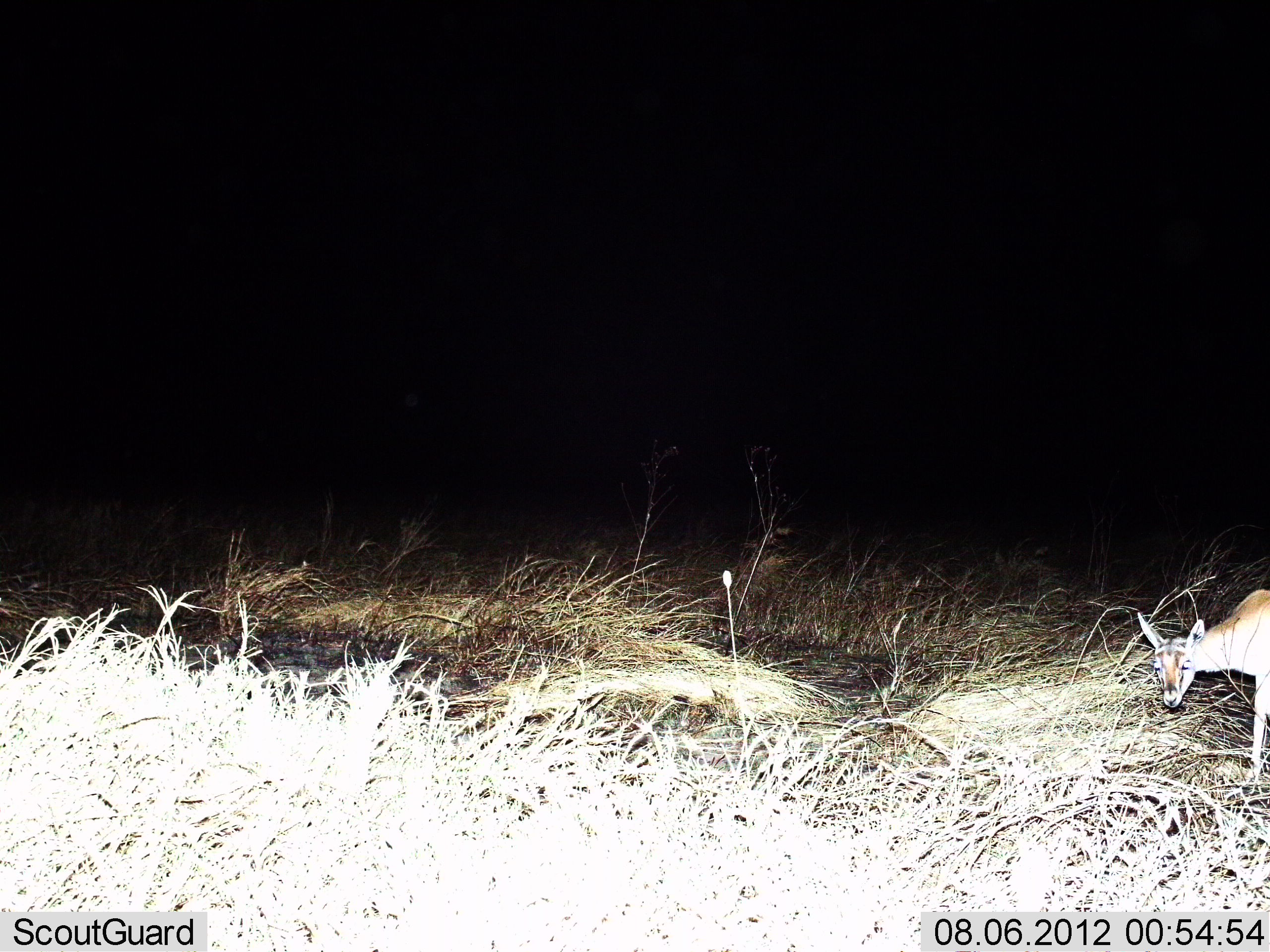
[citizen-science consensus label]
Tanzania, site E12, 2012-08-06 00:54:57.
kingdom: Animalia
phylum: Chordata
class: Mammalia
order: Artiodactyla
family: Bovidae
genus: Nanger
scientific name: Nanger granti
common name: grant's gazelle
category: gazellegrants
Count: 1.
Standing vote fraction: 70%.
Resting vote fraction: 0%.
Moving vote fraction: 10%.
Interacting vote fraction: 0%.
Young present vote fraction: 20%.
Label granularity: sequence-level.